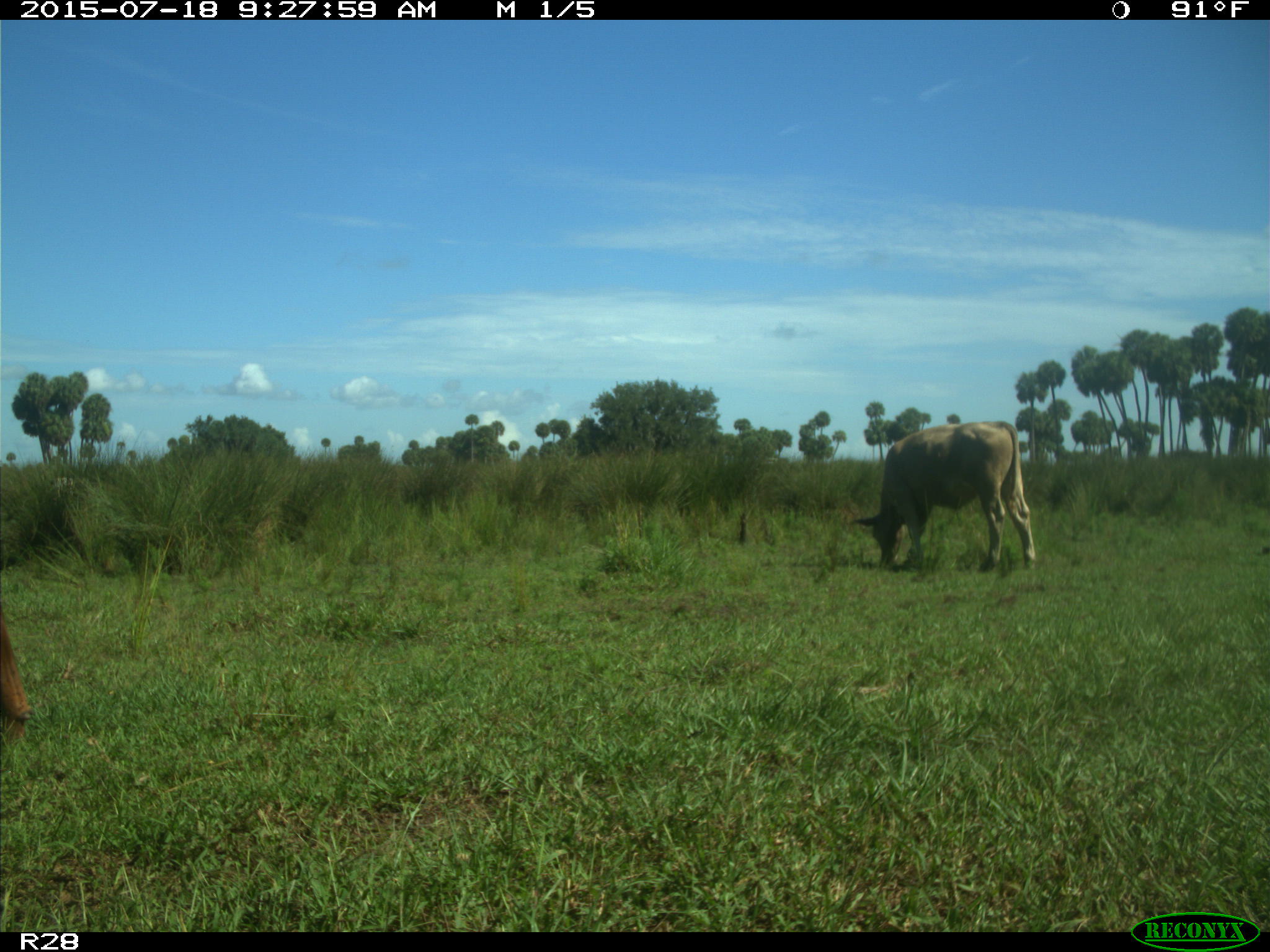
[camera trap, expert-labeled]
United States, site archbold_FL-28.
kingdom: Animalia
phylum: Chordata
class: Mammalia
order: Artiodactyla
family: Bovidae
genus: Bos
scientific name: Bos taurus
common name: domestic cow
Bos taurus (domestic cow).